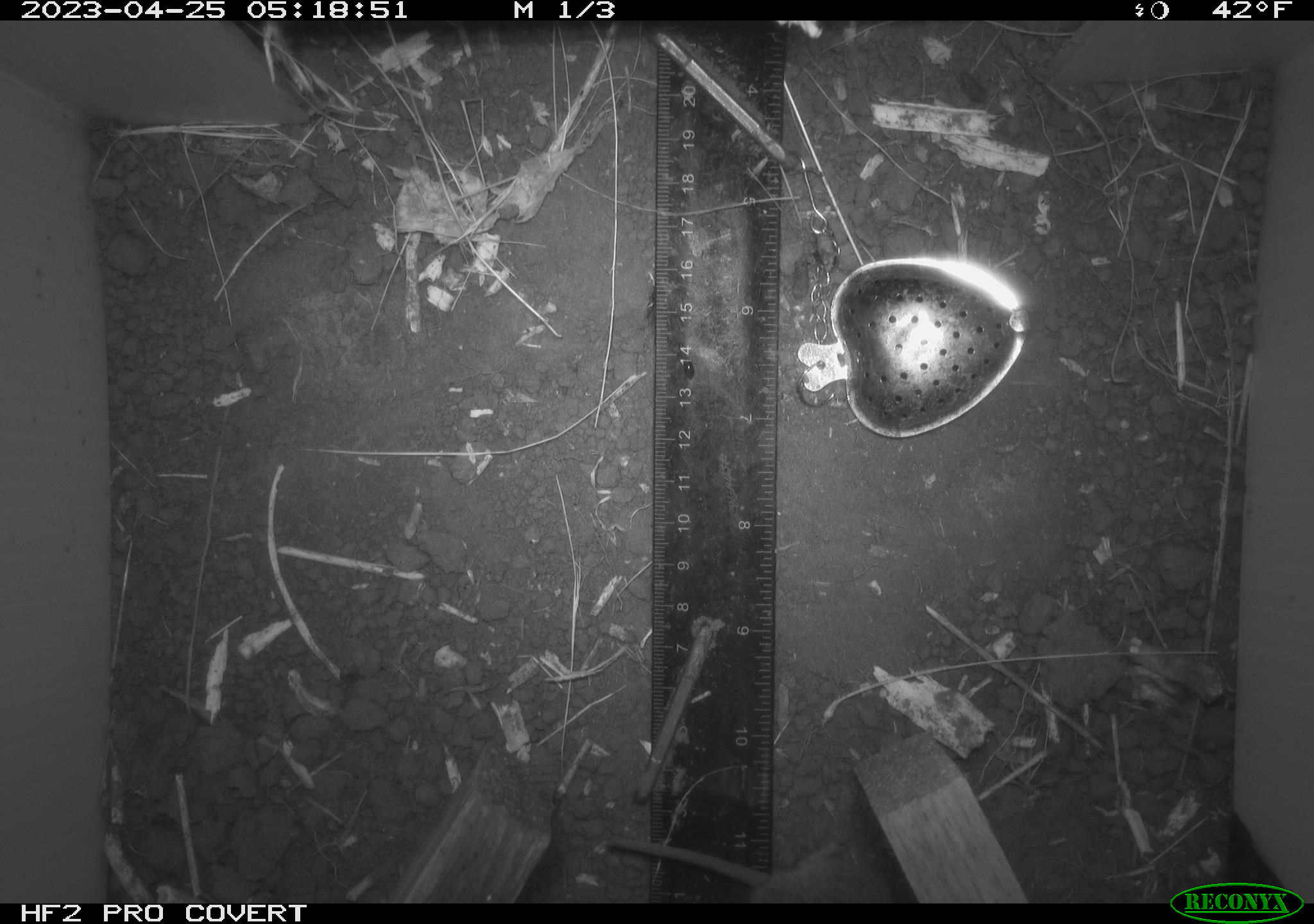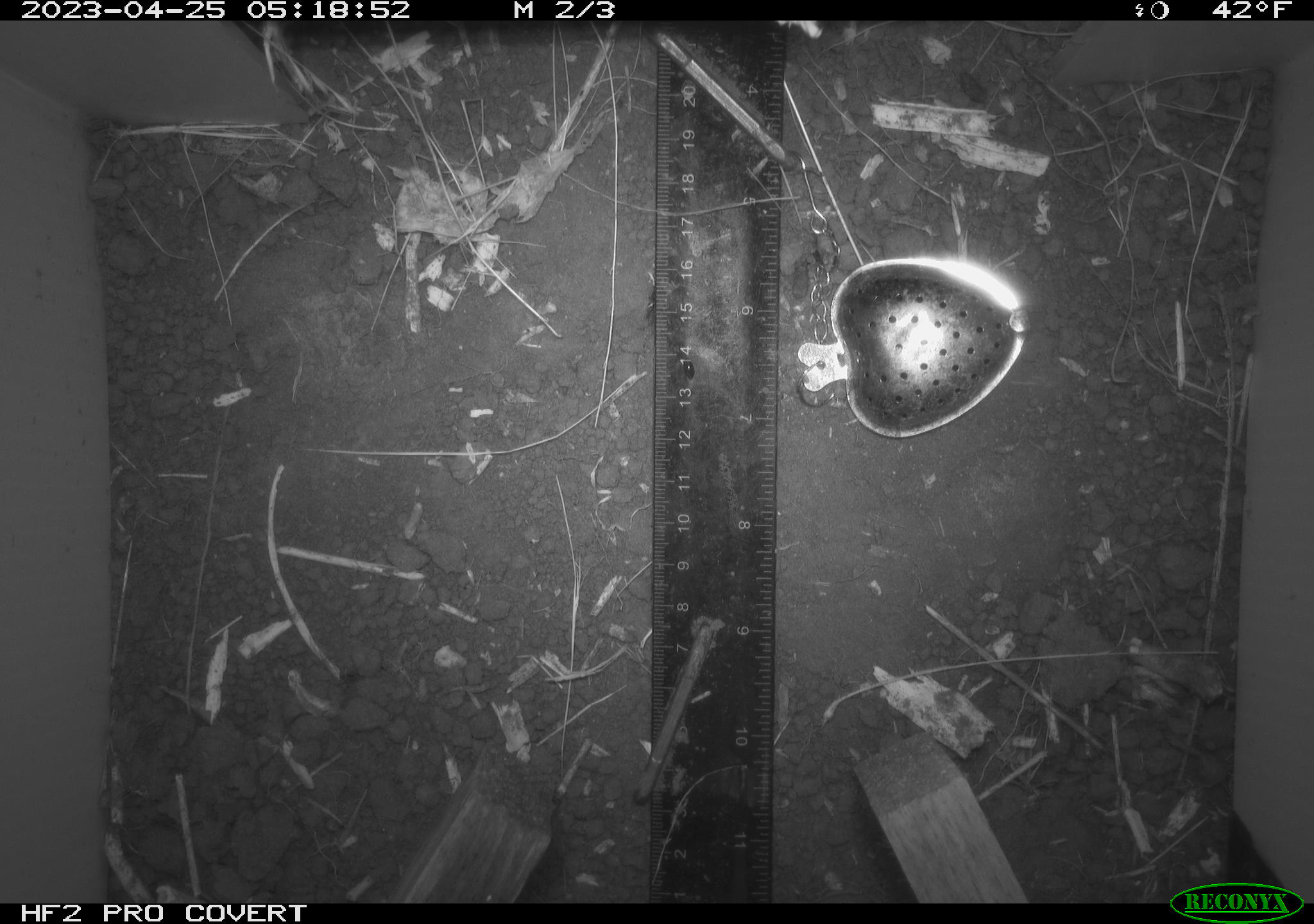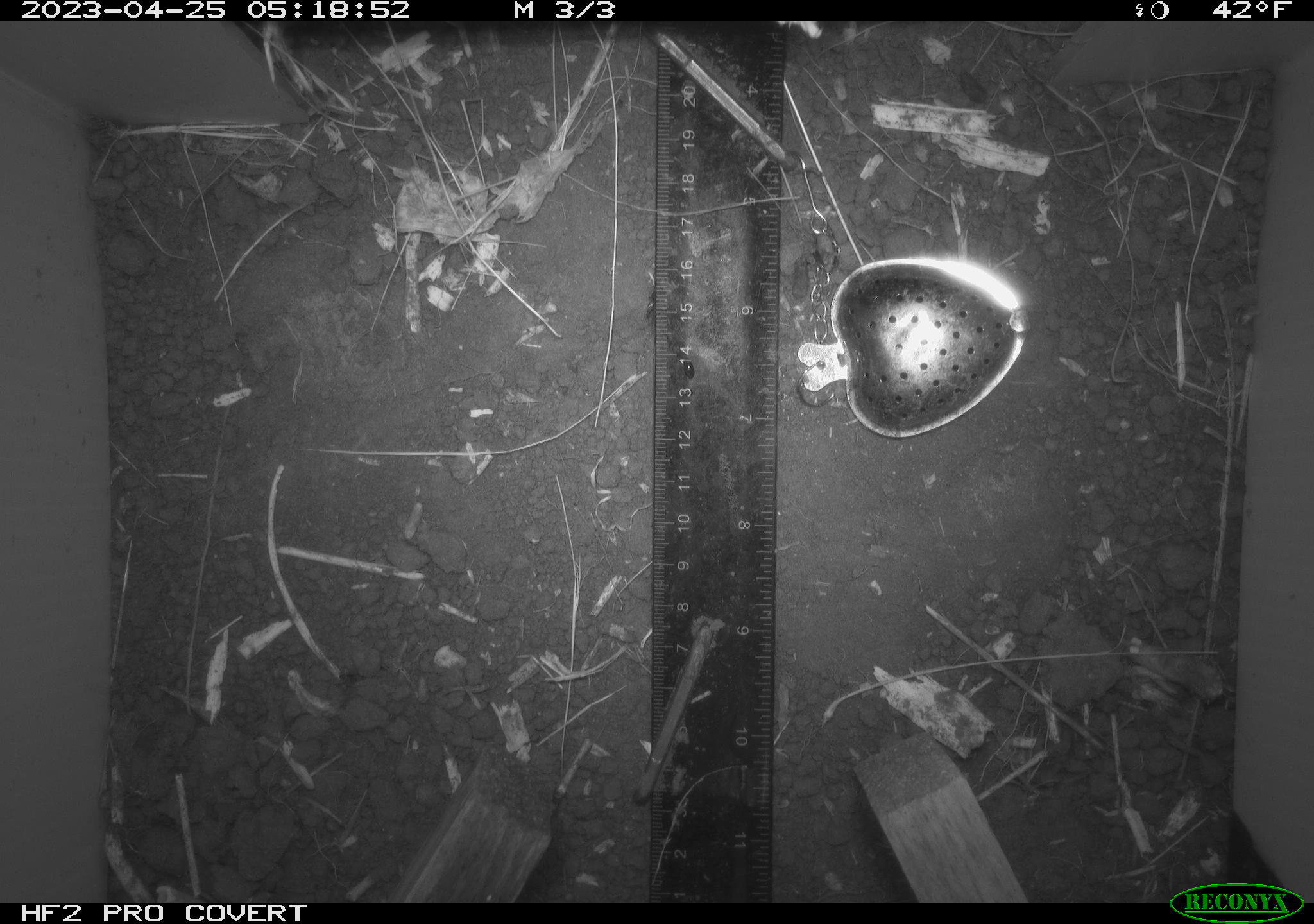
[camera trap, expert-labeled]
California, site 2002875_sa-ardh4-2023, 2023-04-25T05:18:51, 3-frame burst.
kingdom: Animalia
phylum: Chordata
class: Mammalia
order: Rodentia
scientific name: Rodentia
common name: mouse species